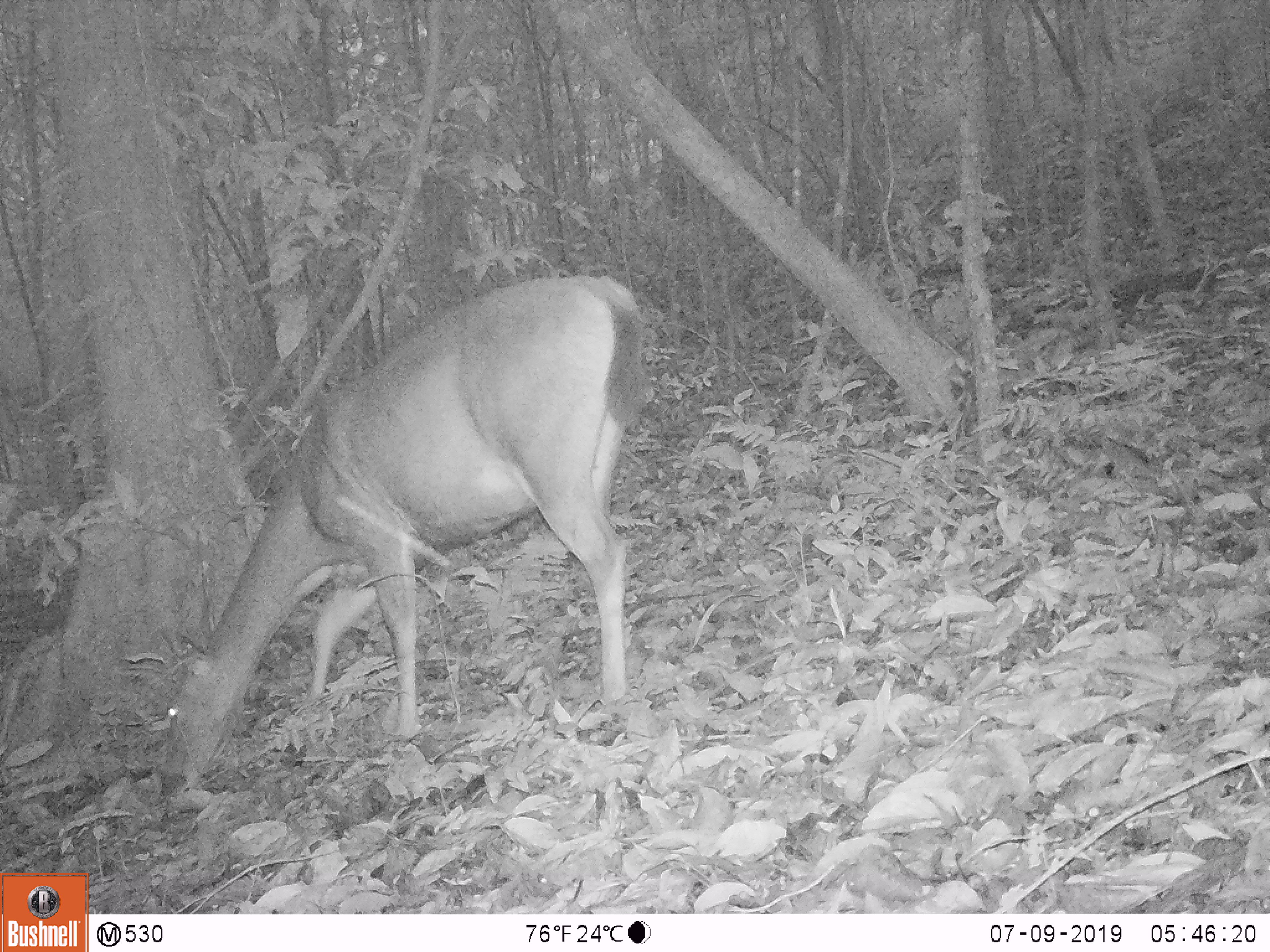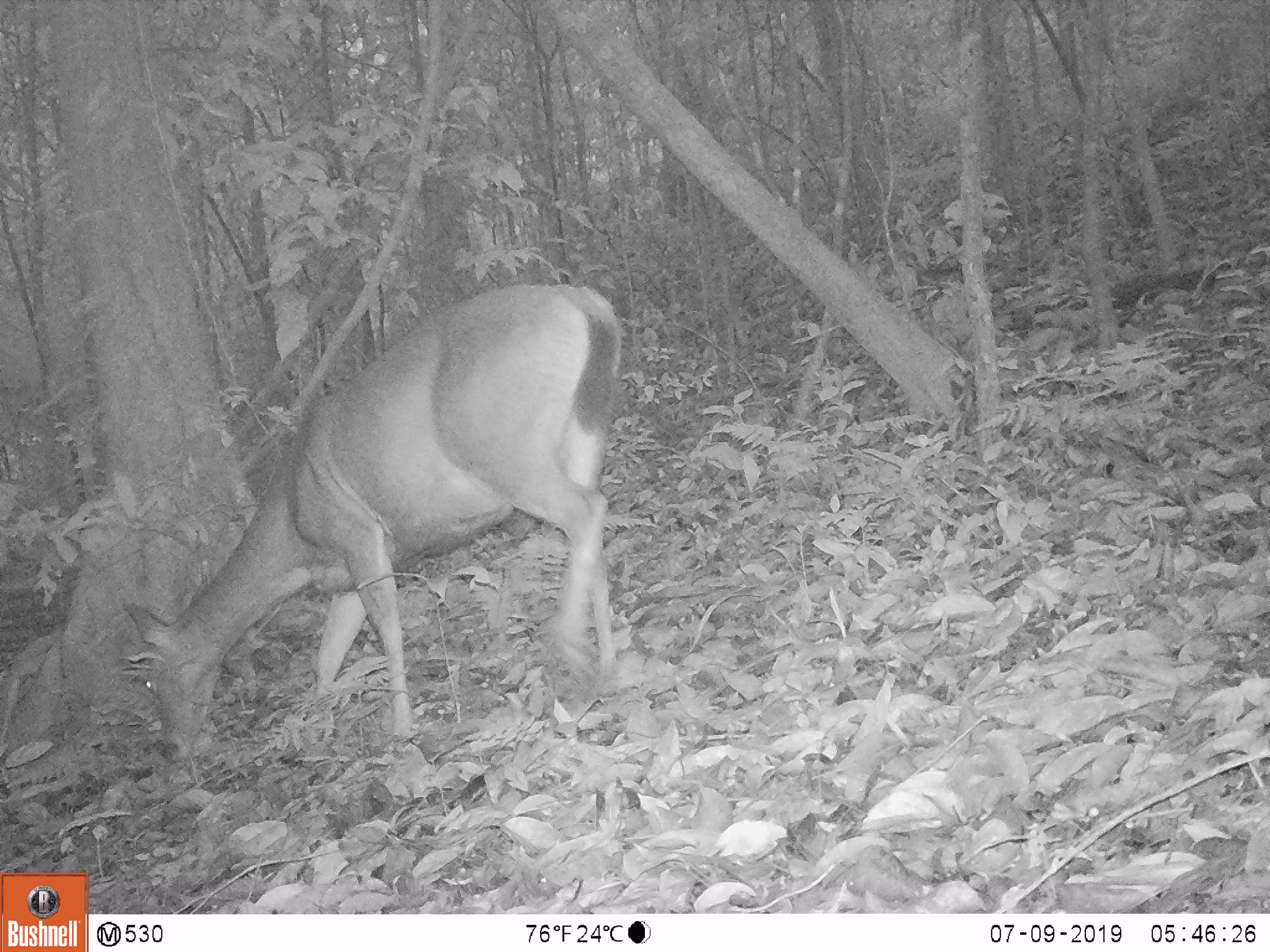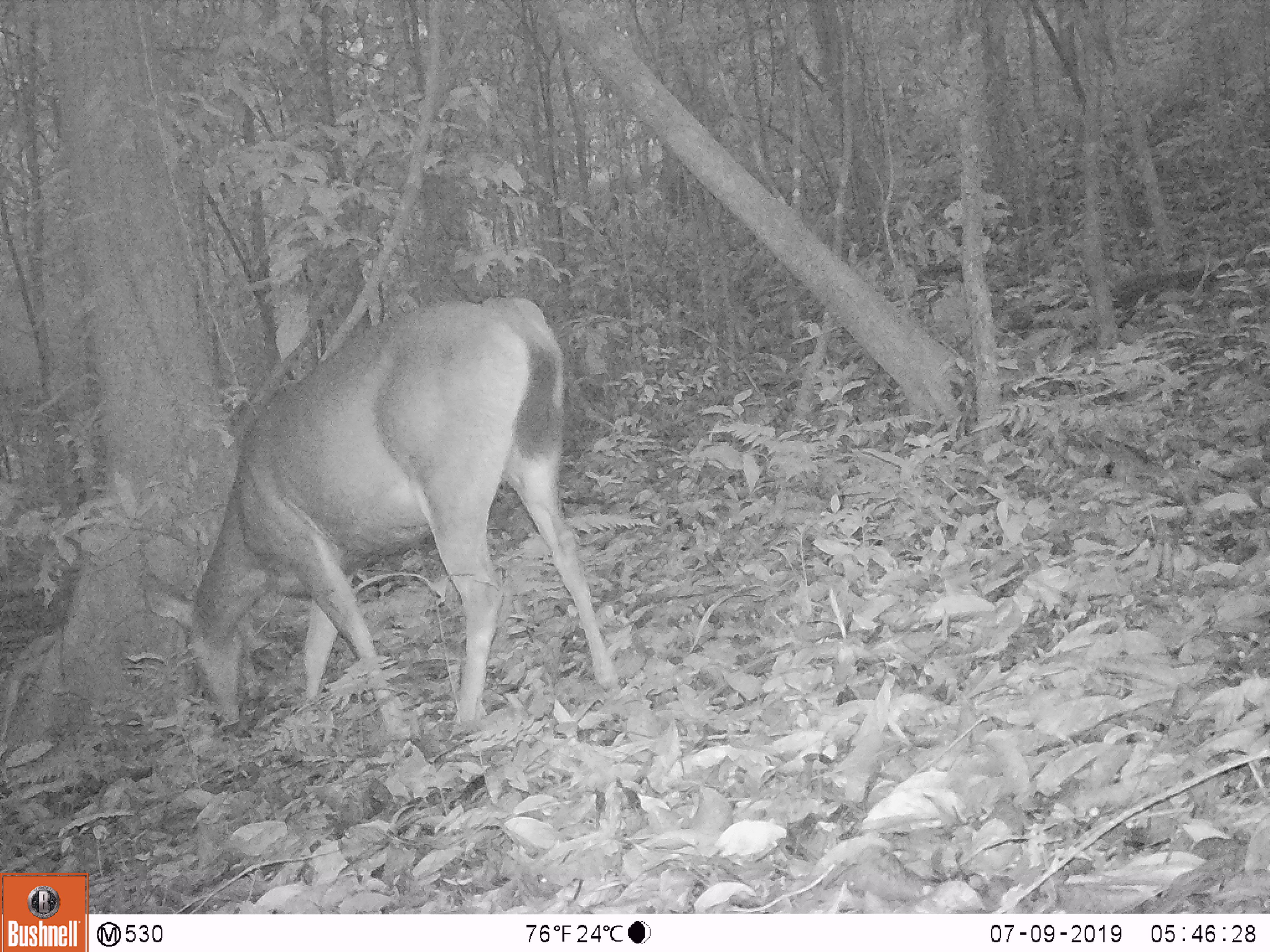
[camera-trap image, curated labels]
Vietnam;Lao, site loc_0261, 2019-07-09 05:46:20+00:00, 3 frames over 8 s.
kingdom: Animalia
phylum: Chordata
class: Mammalia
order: Artiodactyla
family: Cervidae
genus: Rusa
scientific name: Rusa unicolor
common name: sambar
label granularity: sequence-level